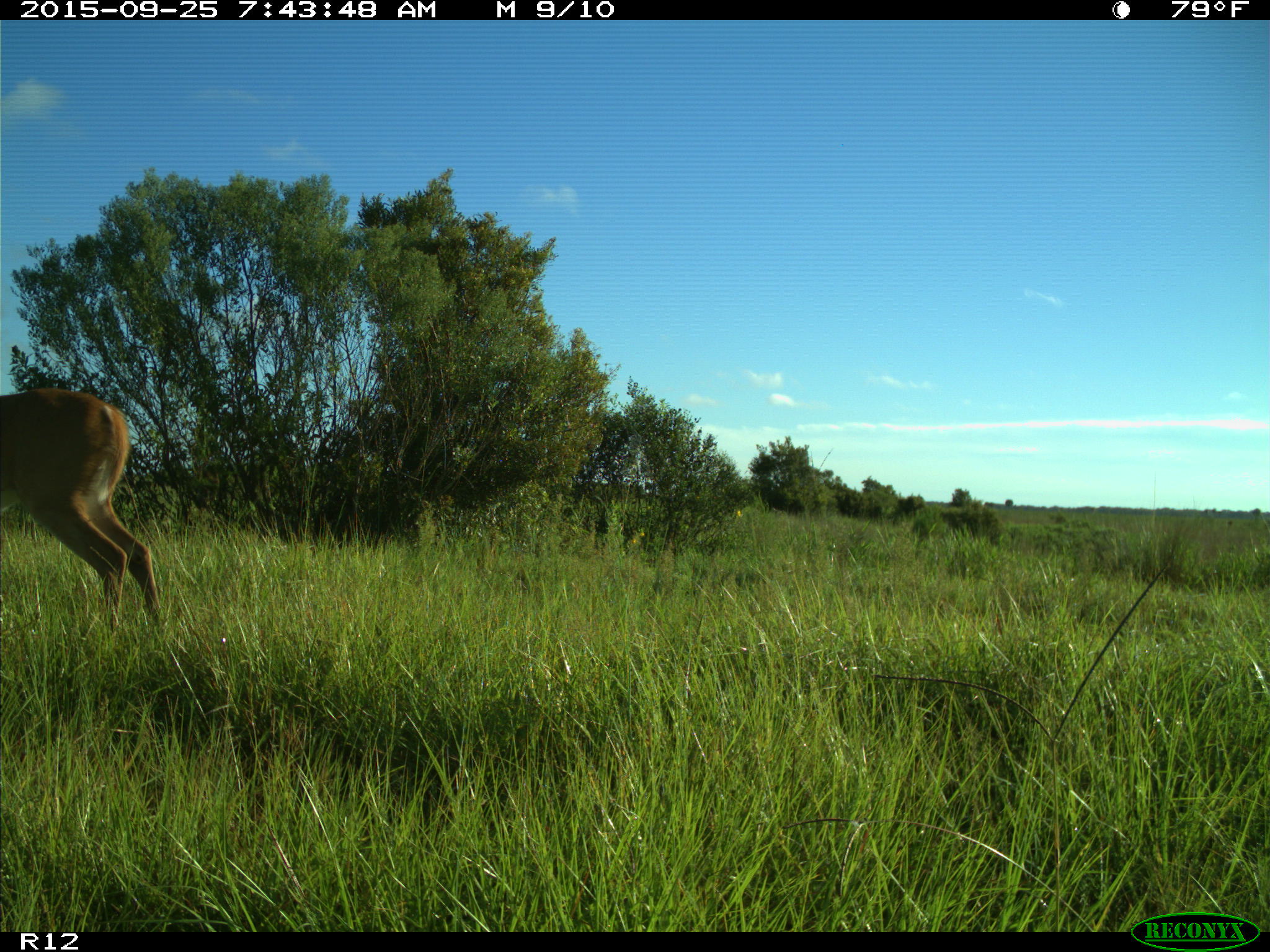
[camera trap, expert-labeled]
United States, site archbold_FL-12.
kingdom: Animalia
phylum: Chordata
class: Mammalia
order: Artiodactyla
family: Cervidae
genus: Odocoileus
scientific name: Odocoileus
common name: deer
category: unidentified deer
Unidentified deer (deer) (Odocoileus).